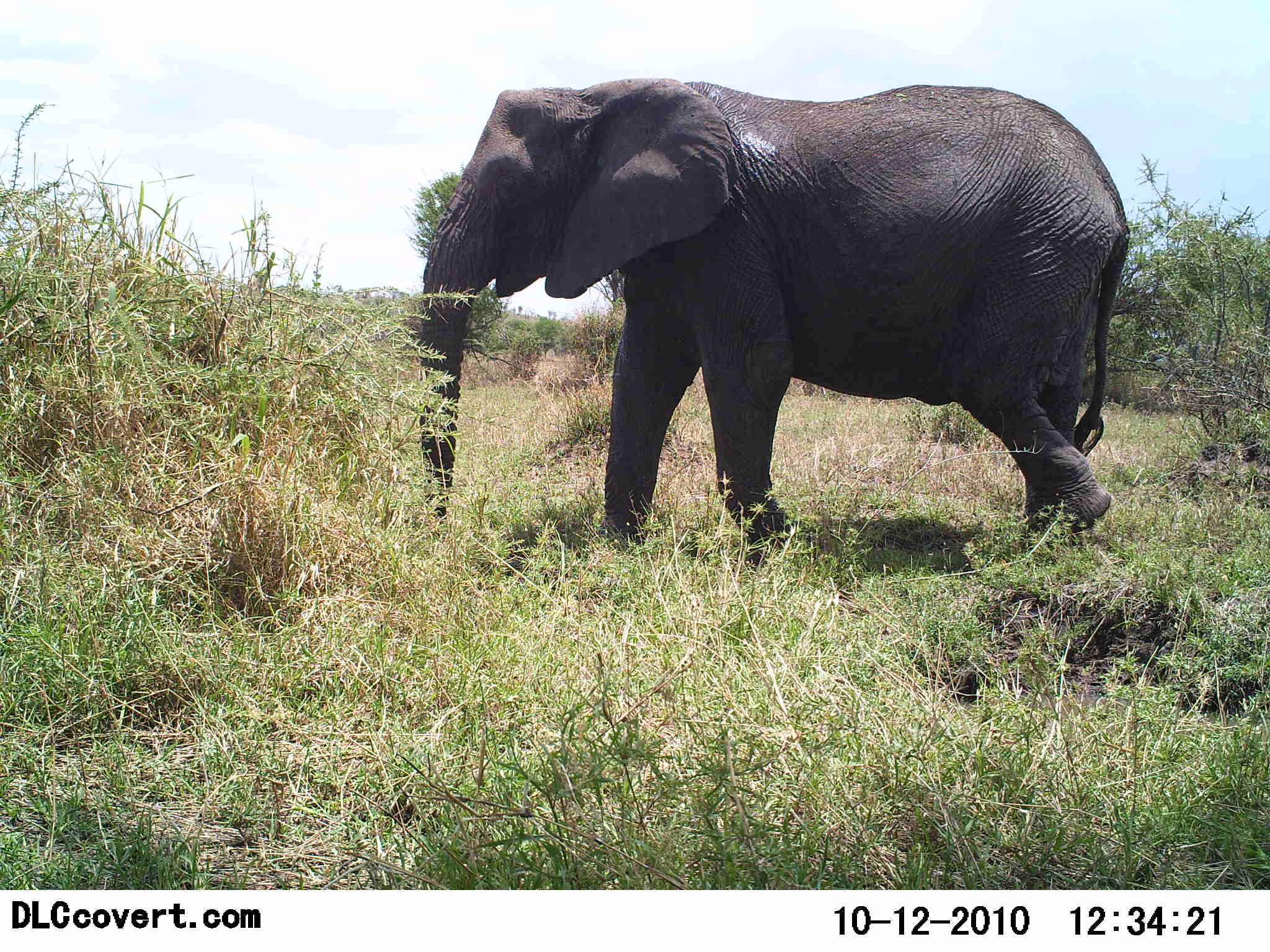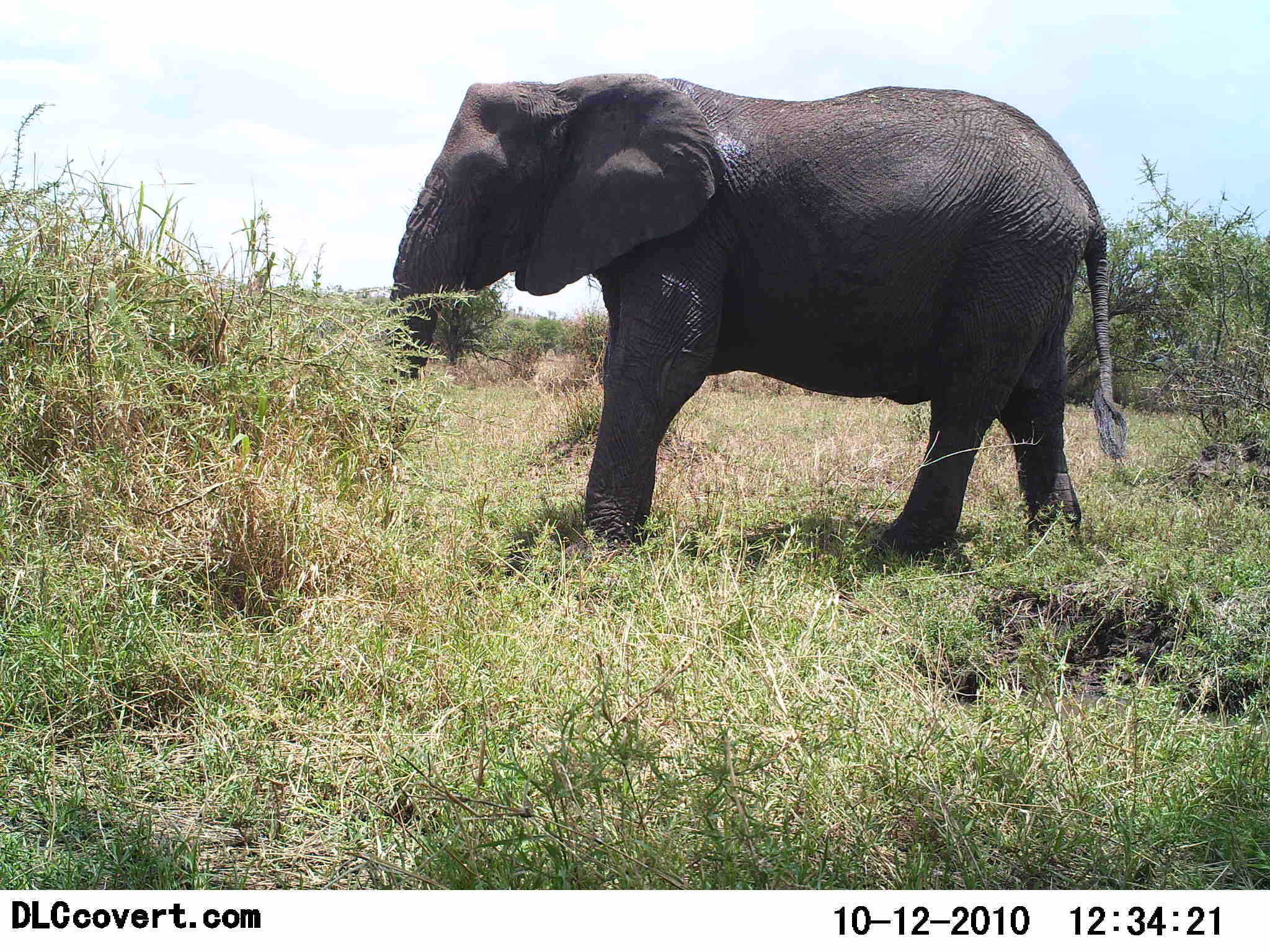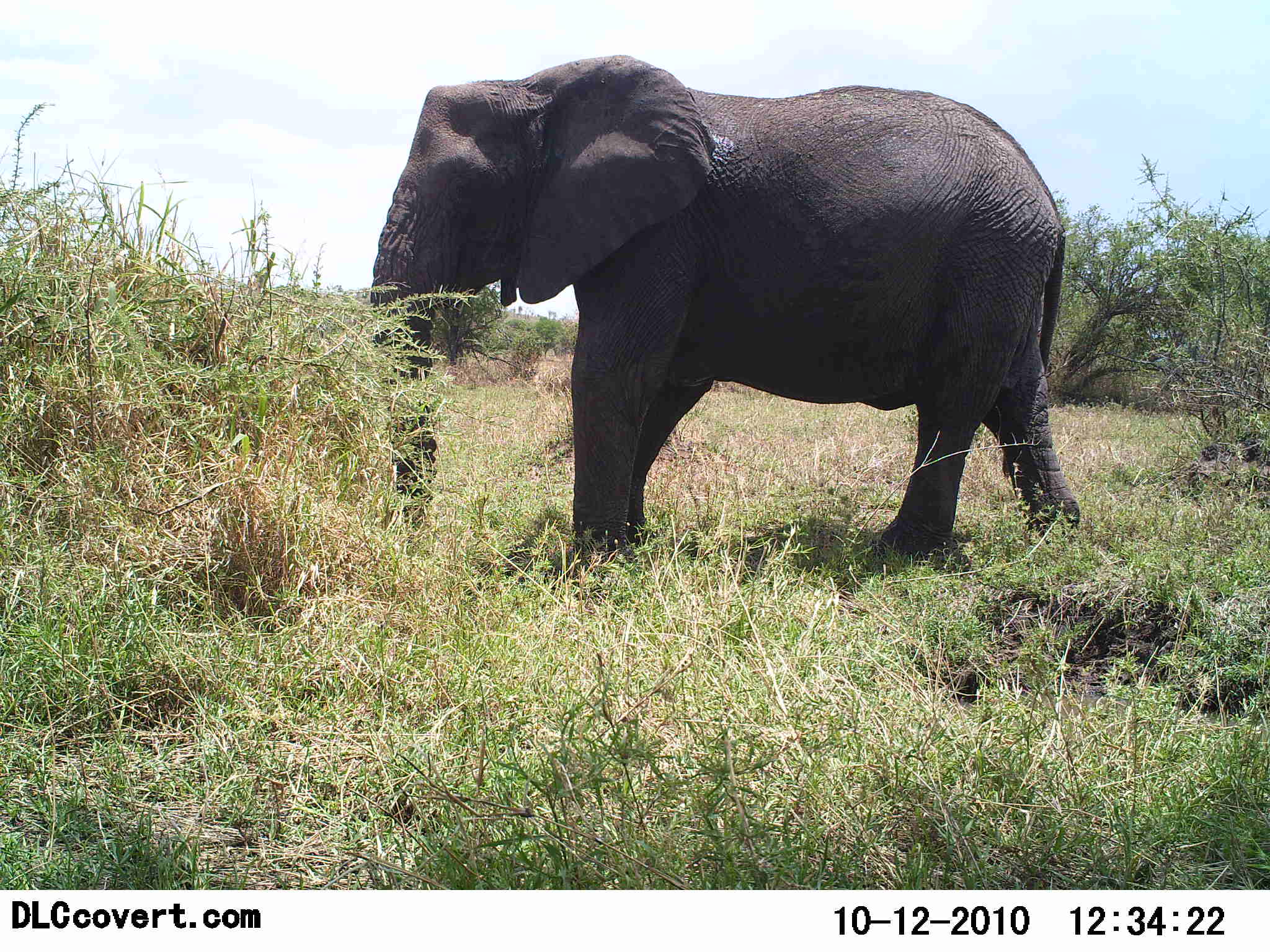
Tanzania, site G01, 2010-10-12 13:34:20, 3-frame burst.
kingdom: Animalia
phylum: Chordata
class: Mammalia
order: Proboscidea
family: Elephantidae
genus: Loxodonta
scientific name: Loxodonta africana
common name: african bush elephant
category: elephant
Elephant (african bush elephant) (Loxodonta africana), count 1. Behavior (volunteer vote fractions): standing 27%, resting 0%, moving 73%, interacting 0%. Young present (vote fraction): 0%. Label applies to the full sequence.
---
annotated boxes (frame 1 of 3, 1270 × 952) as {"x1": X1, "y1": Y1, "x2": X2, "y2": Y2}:
animal: {"x1": 418, "y1": 78, "x2": 1133, "y2": 568}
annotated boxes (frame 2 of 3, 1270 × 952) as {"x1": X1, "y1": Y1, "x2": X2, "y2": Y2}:
animal: {"x1": 376, "y1": 71, "x2": 1128, "y2": 597}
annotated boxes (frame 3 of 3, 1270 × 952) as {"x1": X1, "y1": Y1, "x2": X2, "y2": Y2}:
animal: {"x1": 367, "y1": 52, "x2": 1082, "y2": 603}